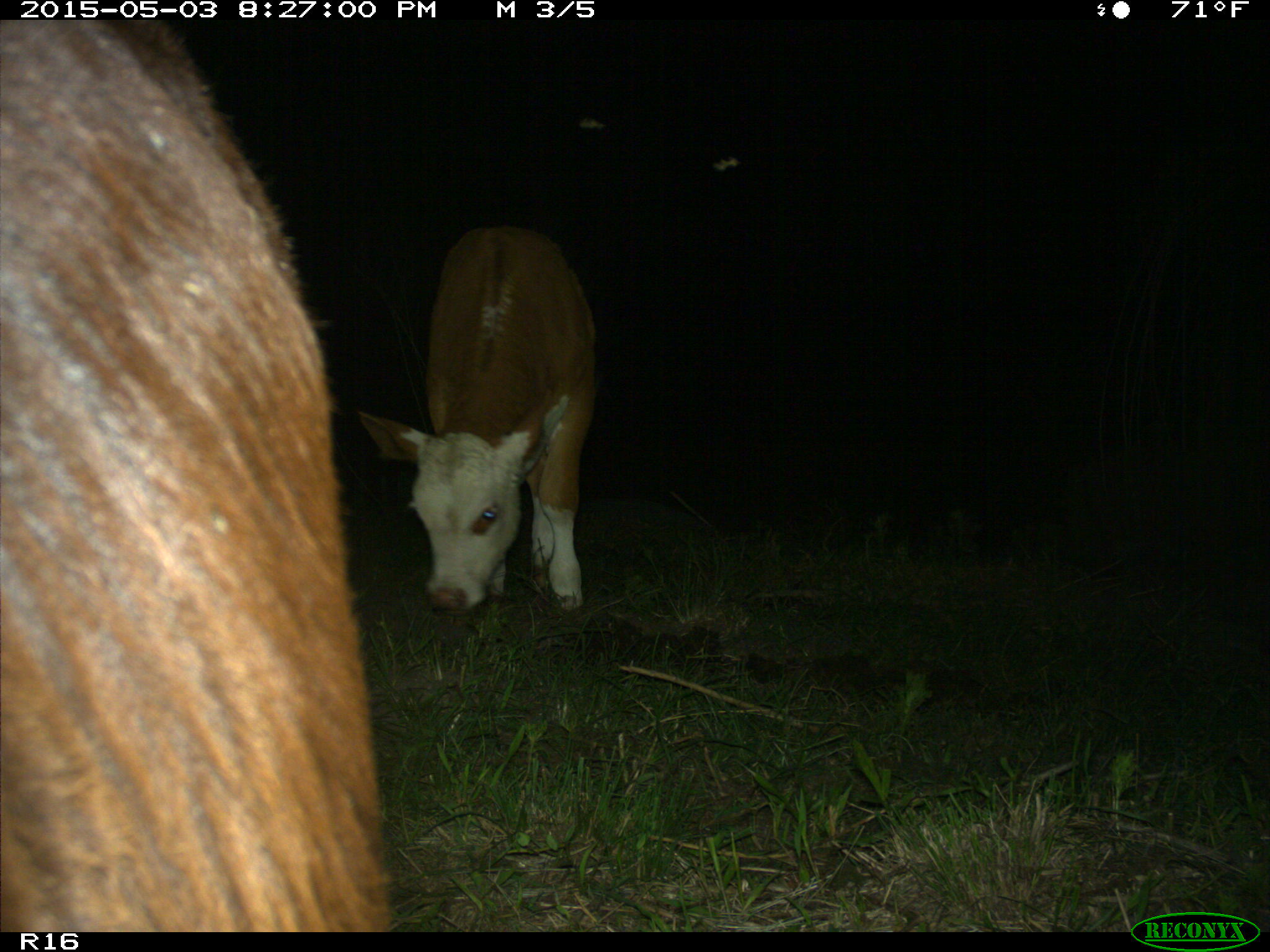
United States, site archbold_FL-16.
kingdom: Animalia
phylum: Chordata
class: Mammalia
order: Artiodactyla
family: Bovidae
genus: Bos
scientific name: Bos taurus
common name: domestic cow